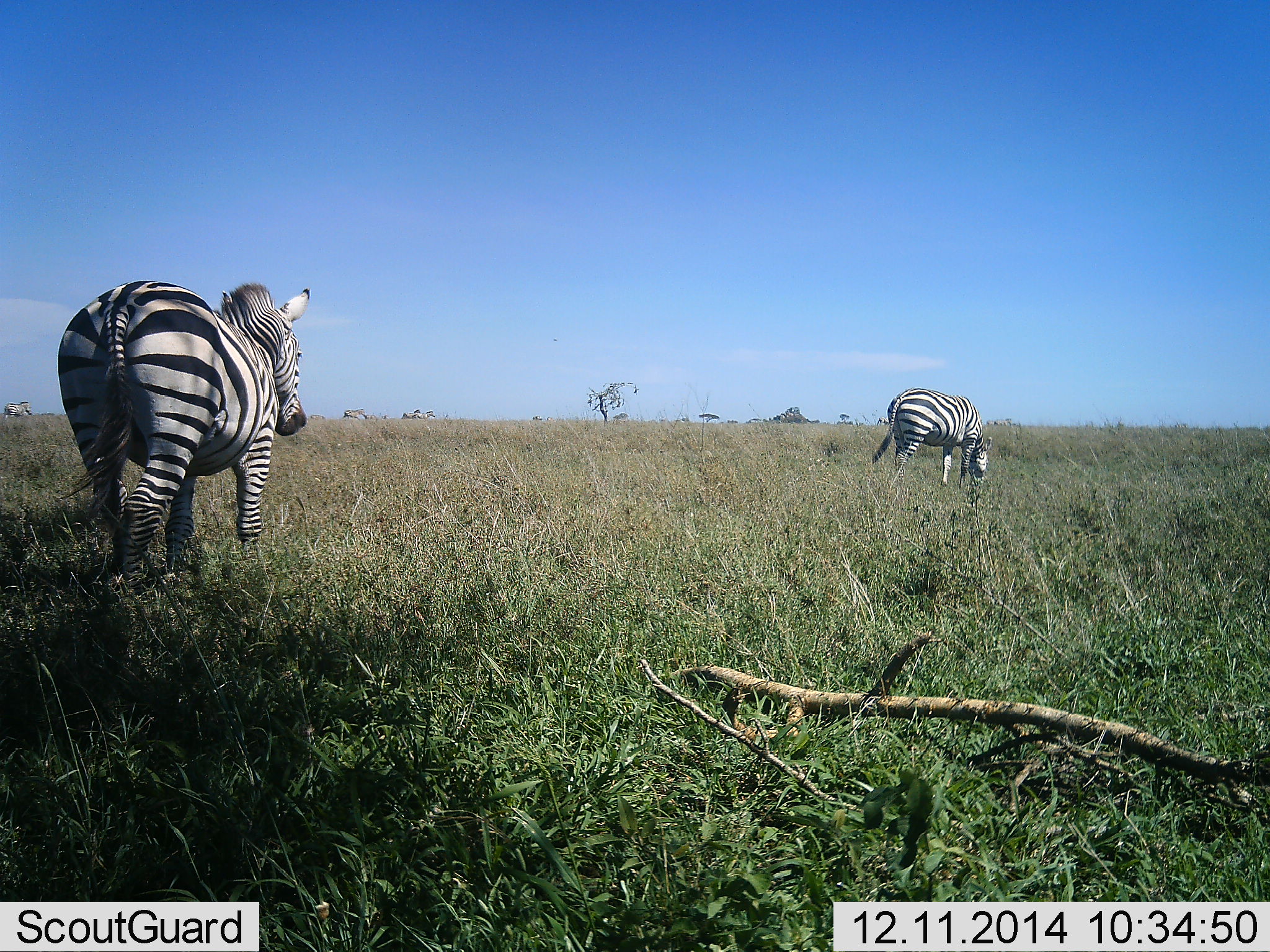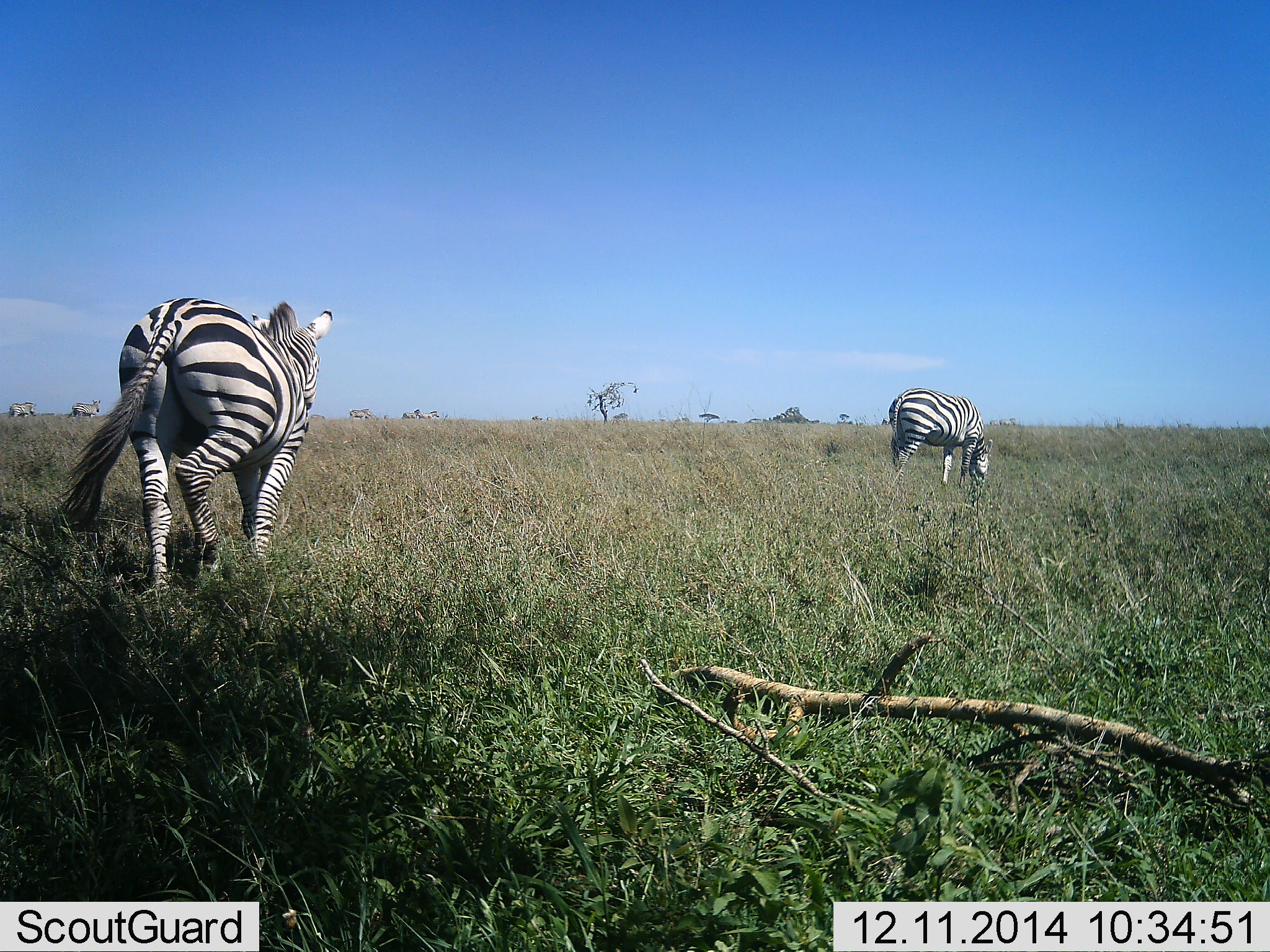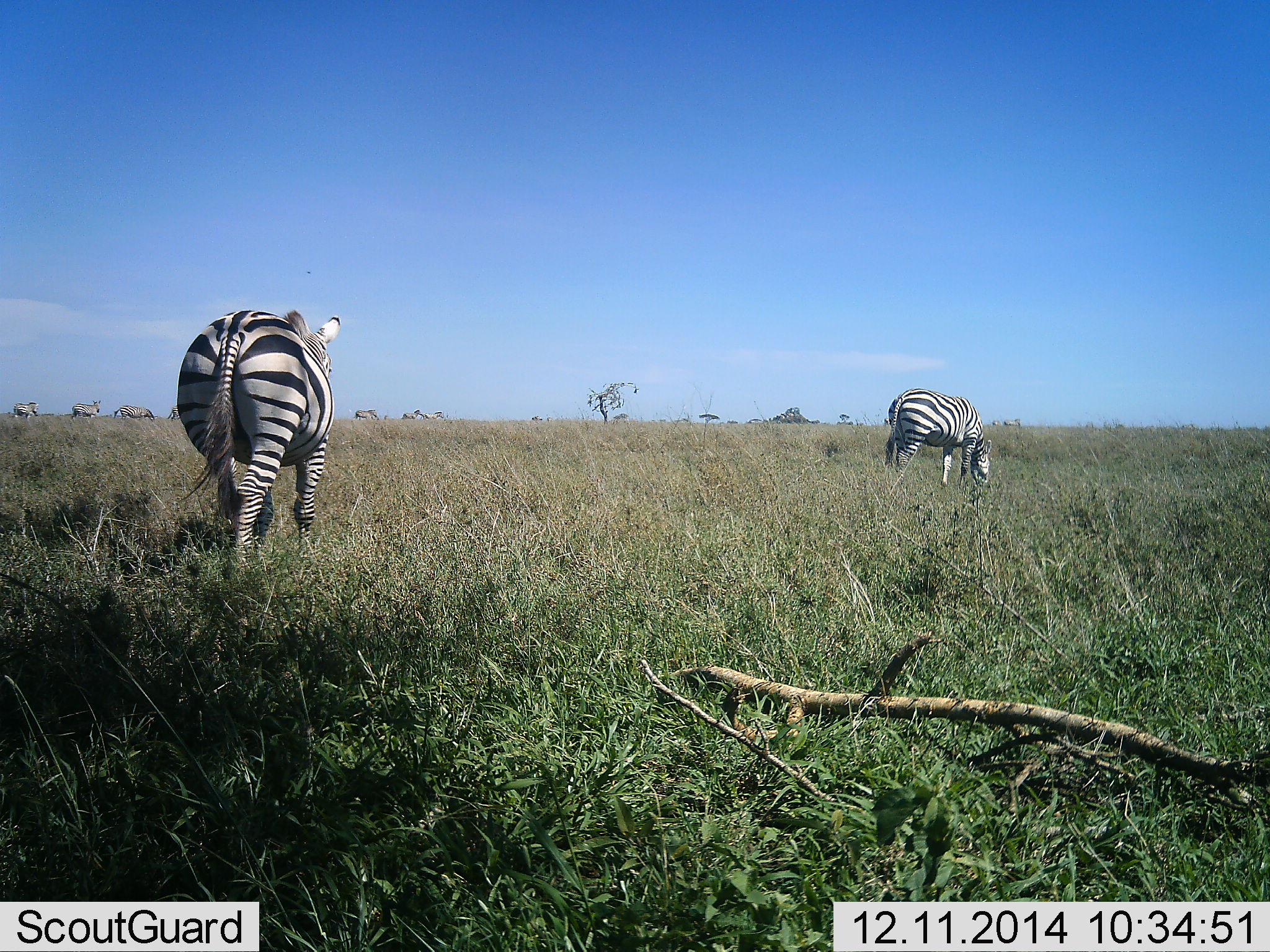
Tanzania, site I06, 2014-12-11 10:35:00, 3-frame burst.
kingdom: Animalia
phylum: Chordata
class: Mammalia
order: Perissodactyla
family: Equidae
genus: Equus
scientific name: Equus quagga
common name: plains zebra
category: zebra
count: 6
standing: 27%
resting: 0%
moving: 100%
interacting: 0%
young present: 0%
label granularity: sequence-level